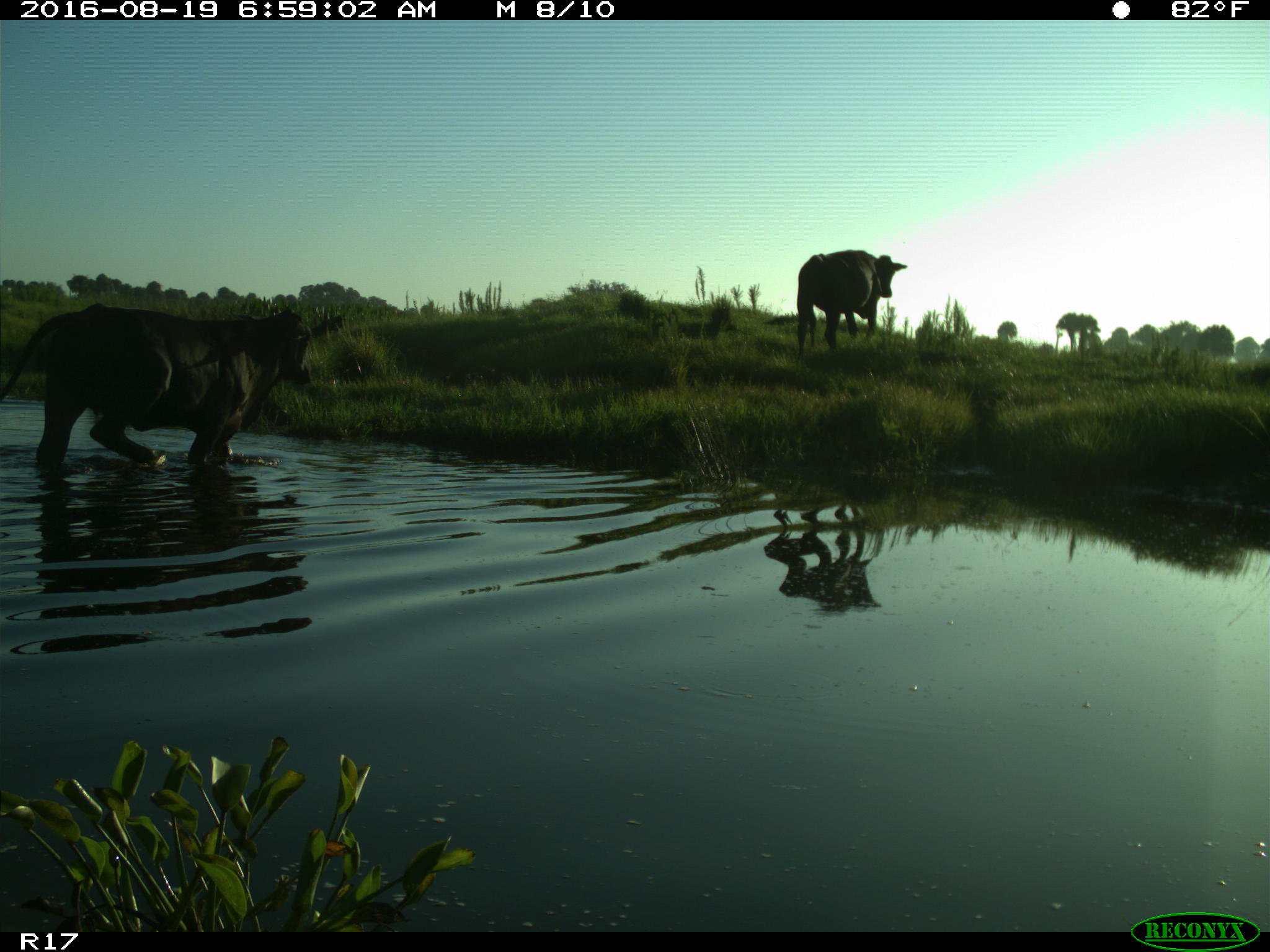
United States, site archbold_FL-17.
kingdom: Animalia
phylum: Chordata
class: Mammalia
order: Artiodactyla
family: Bovidae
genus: Bos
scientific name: Bos taurus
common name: domestic cow